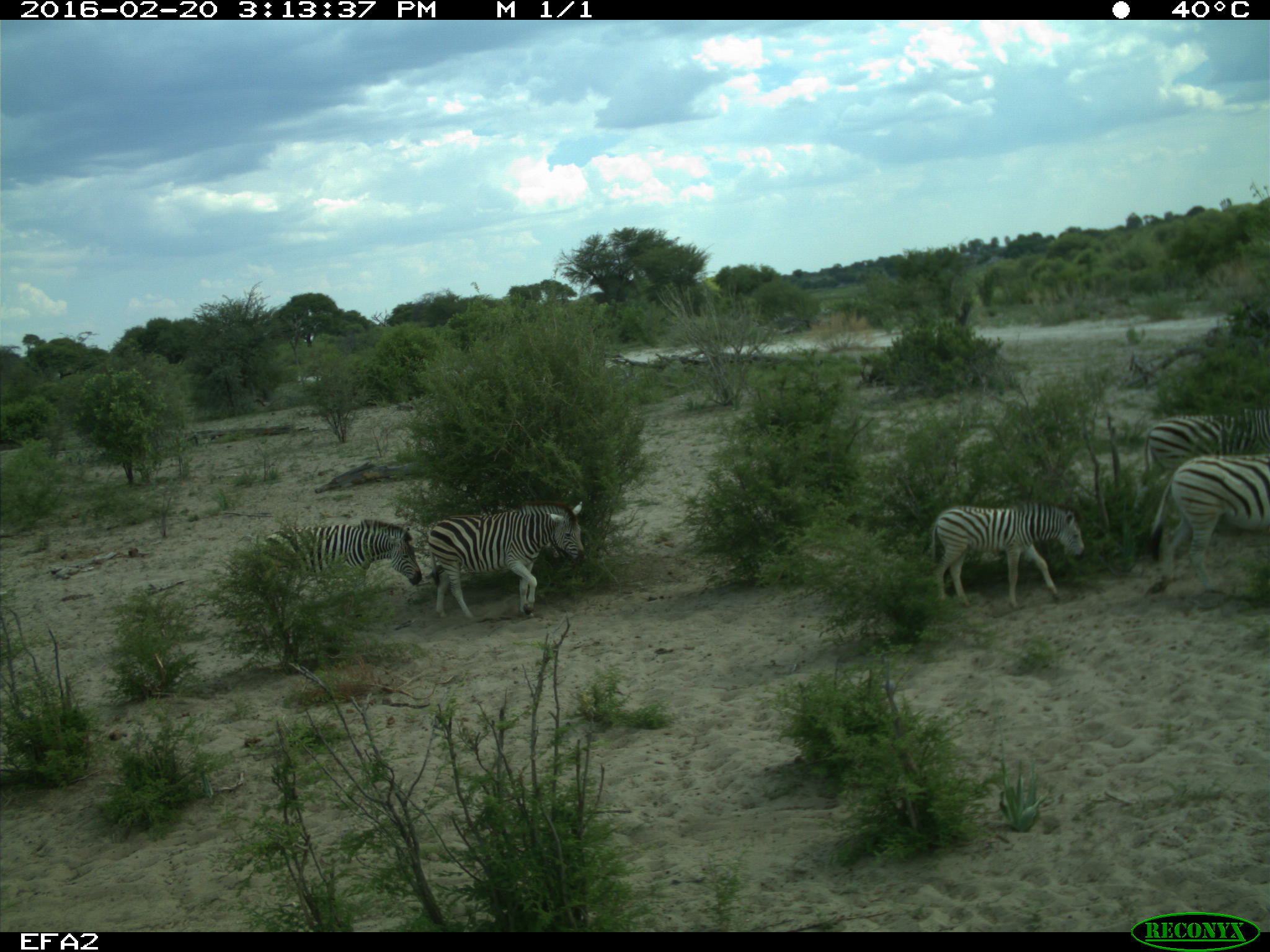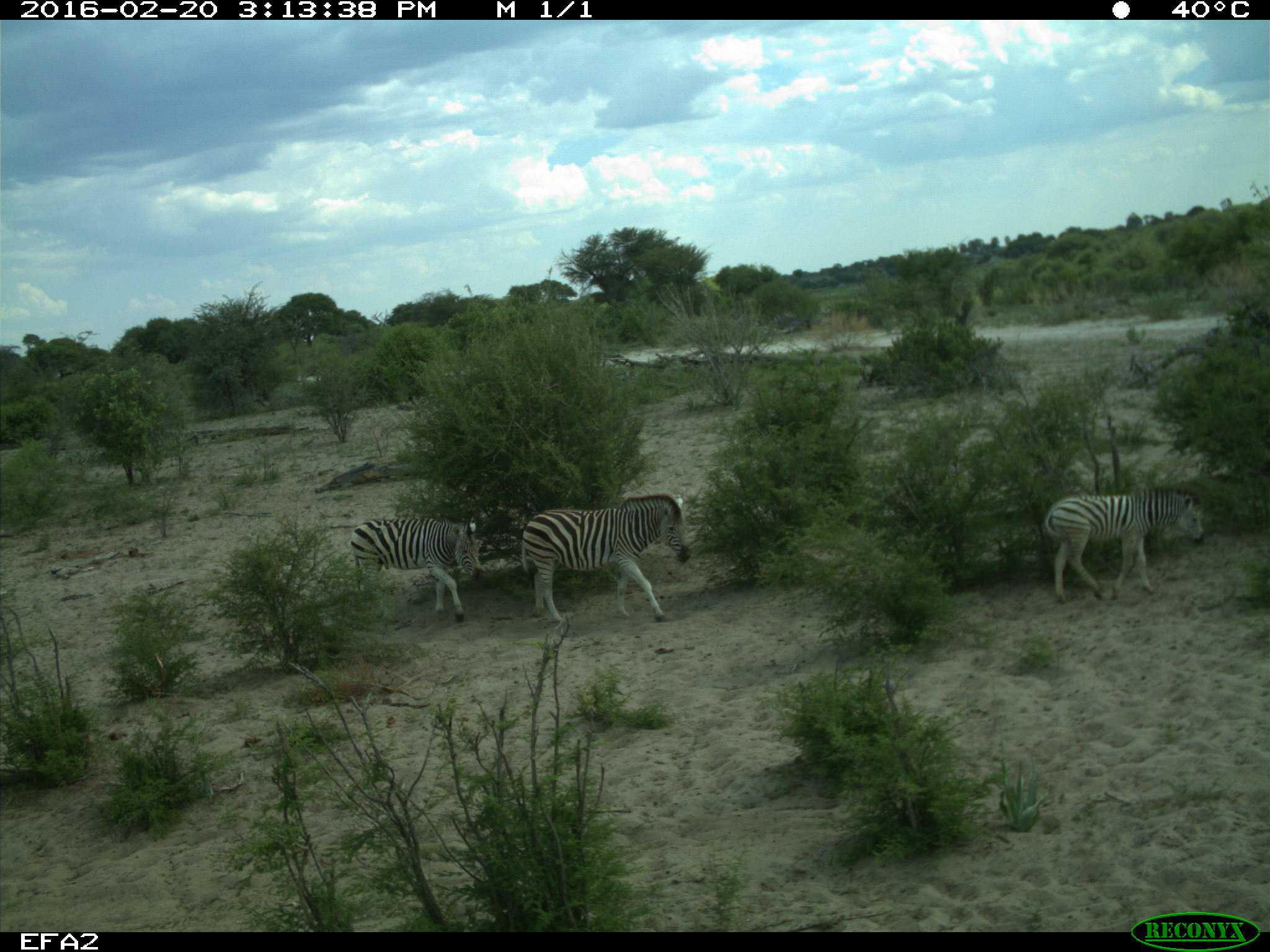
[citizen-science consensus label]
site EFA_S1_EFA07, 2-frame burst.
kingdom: Animalia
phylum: Chordata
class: Mammalia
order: Perissodactyla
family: Equidae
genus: Equus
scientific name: Equus quagga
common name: plains zebra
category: zebraplains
Zebraplains (plains zebra) (Equus quagga), count 5. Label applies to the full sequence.